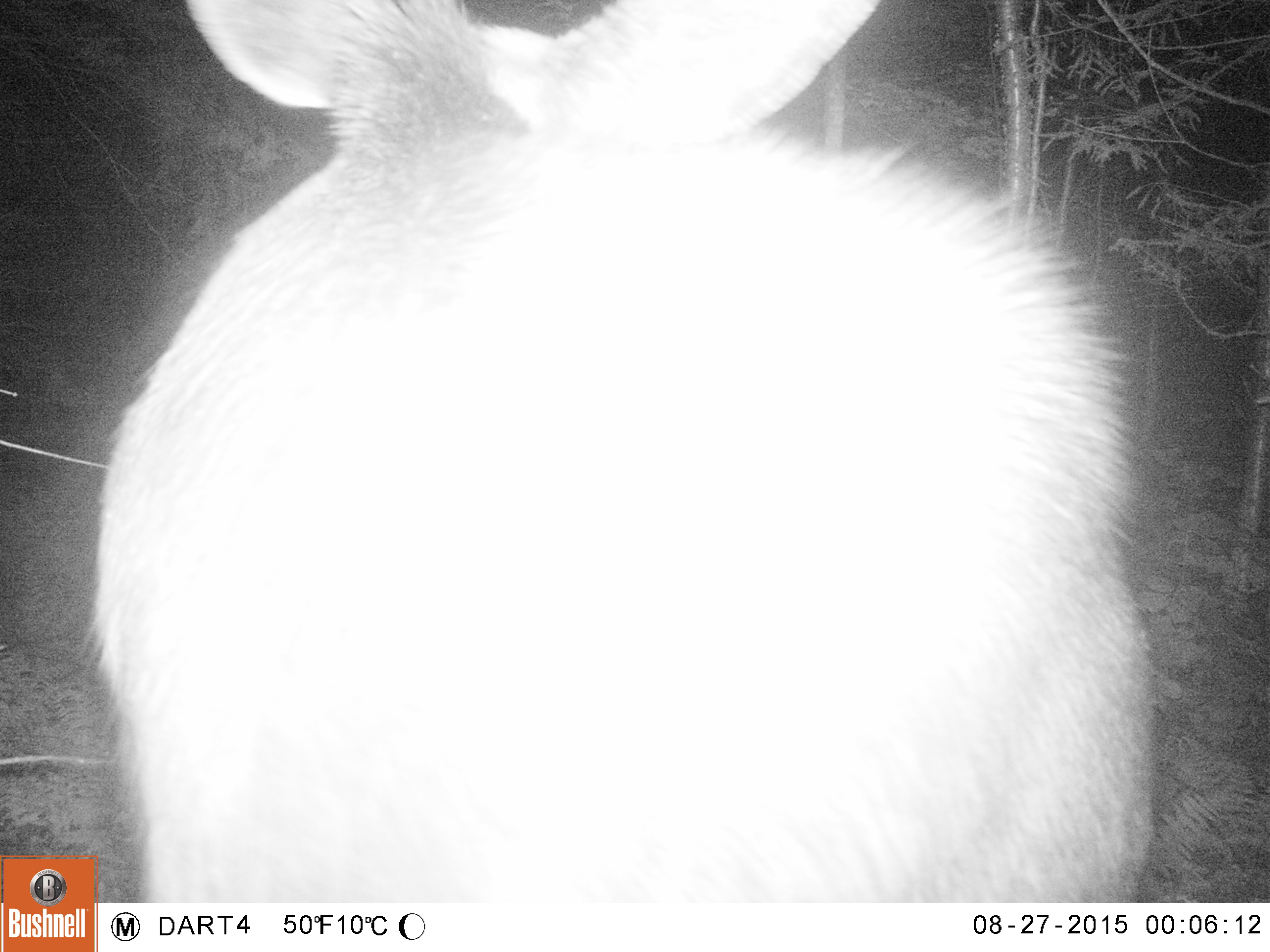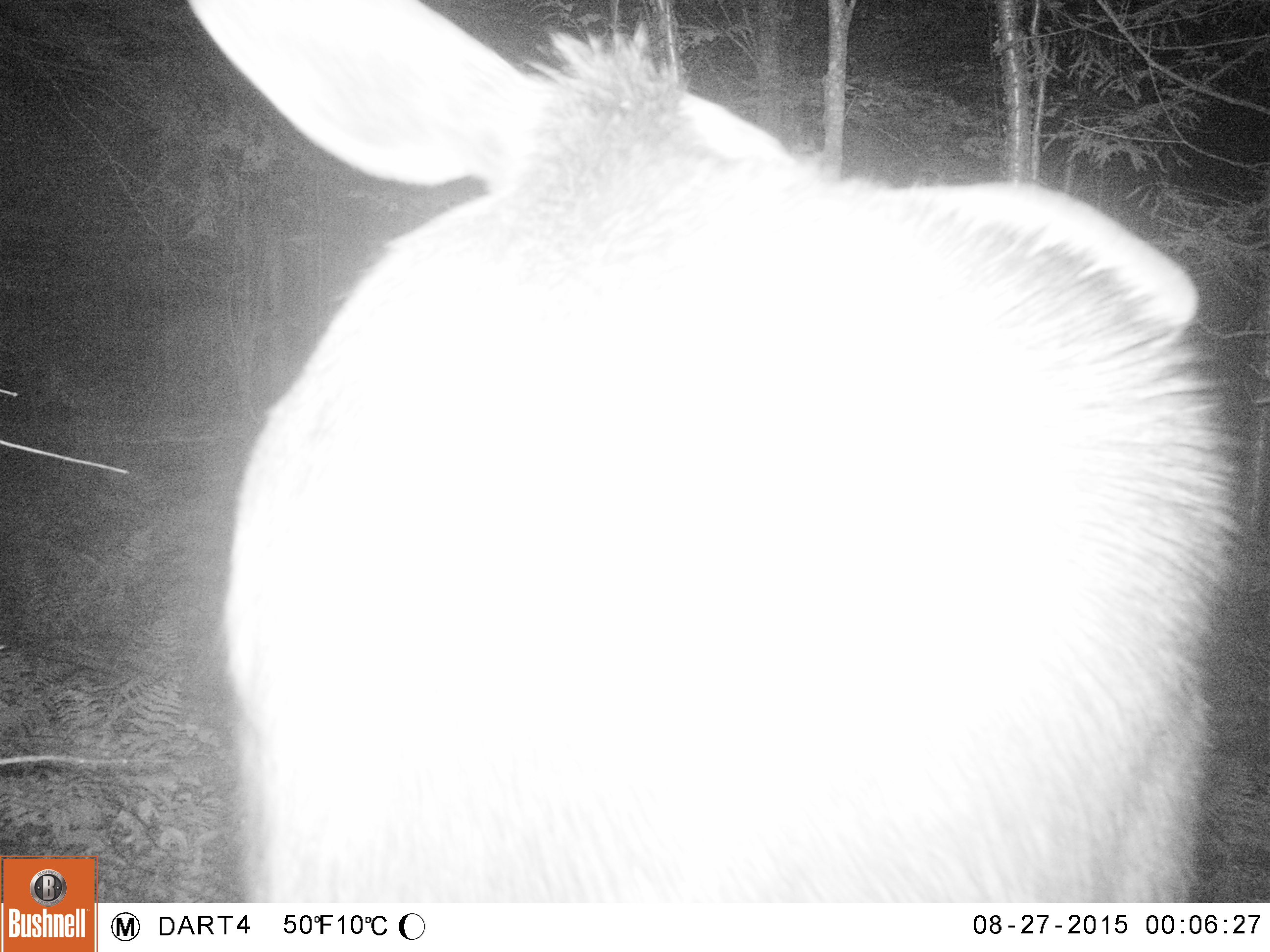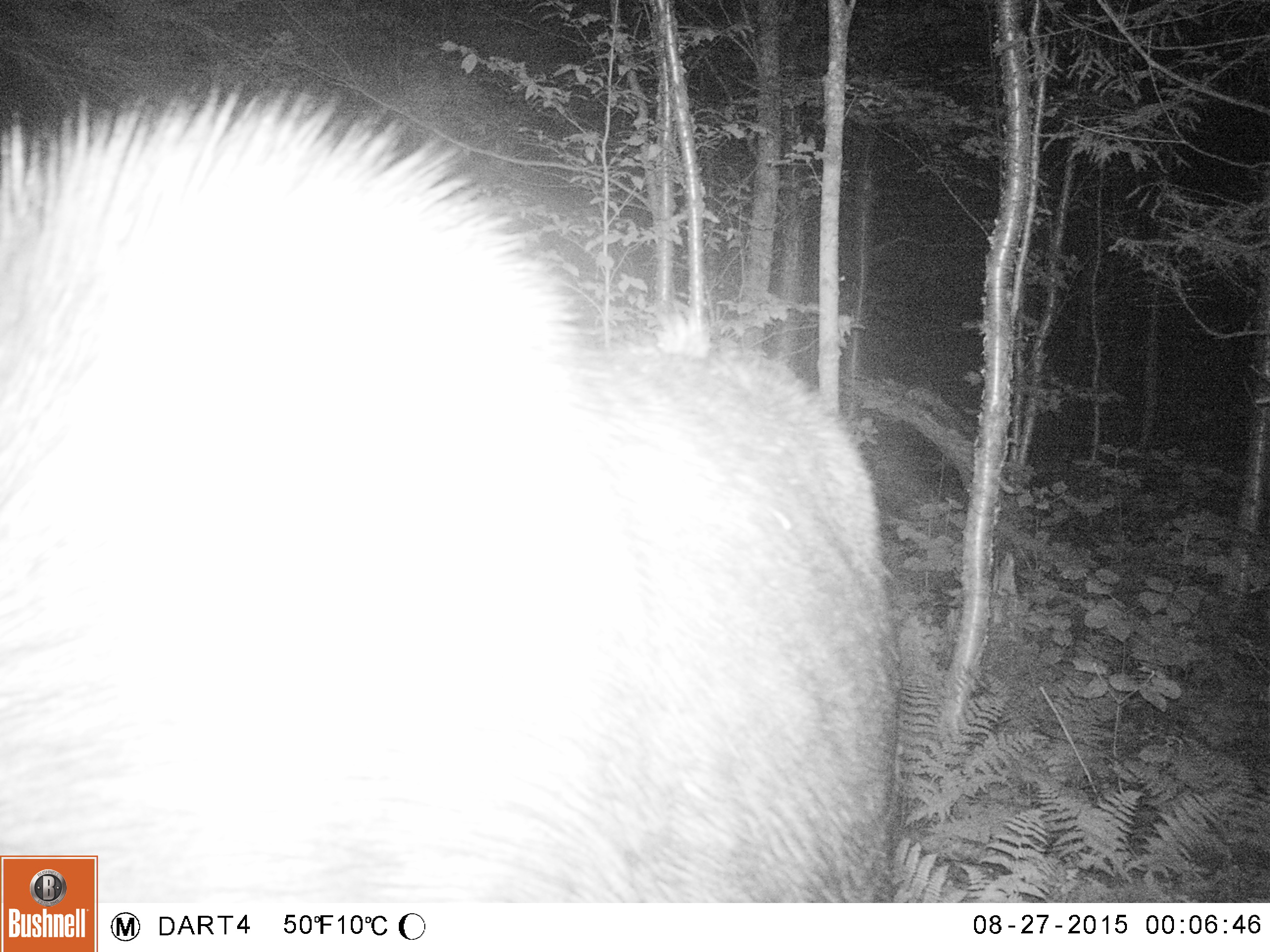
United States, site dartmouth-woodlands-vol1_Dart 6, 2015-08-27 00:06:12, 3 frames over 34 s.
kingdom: Animalia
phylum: Chordata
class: Mammalia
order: Artiodactyla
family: Cervidae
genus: Alces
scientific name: Alces alces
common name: moose